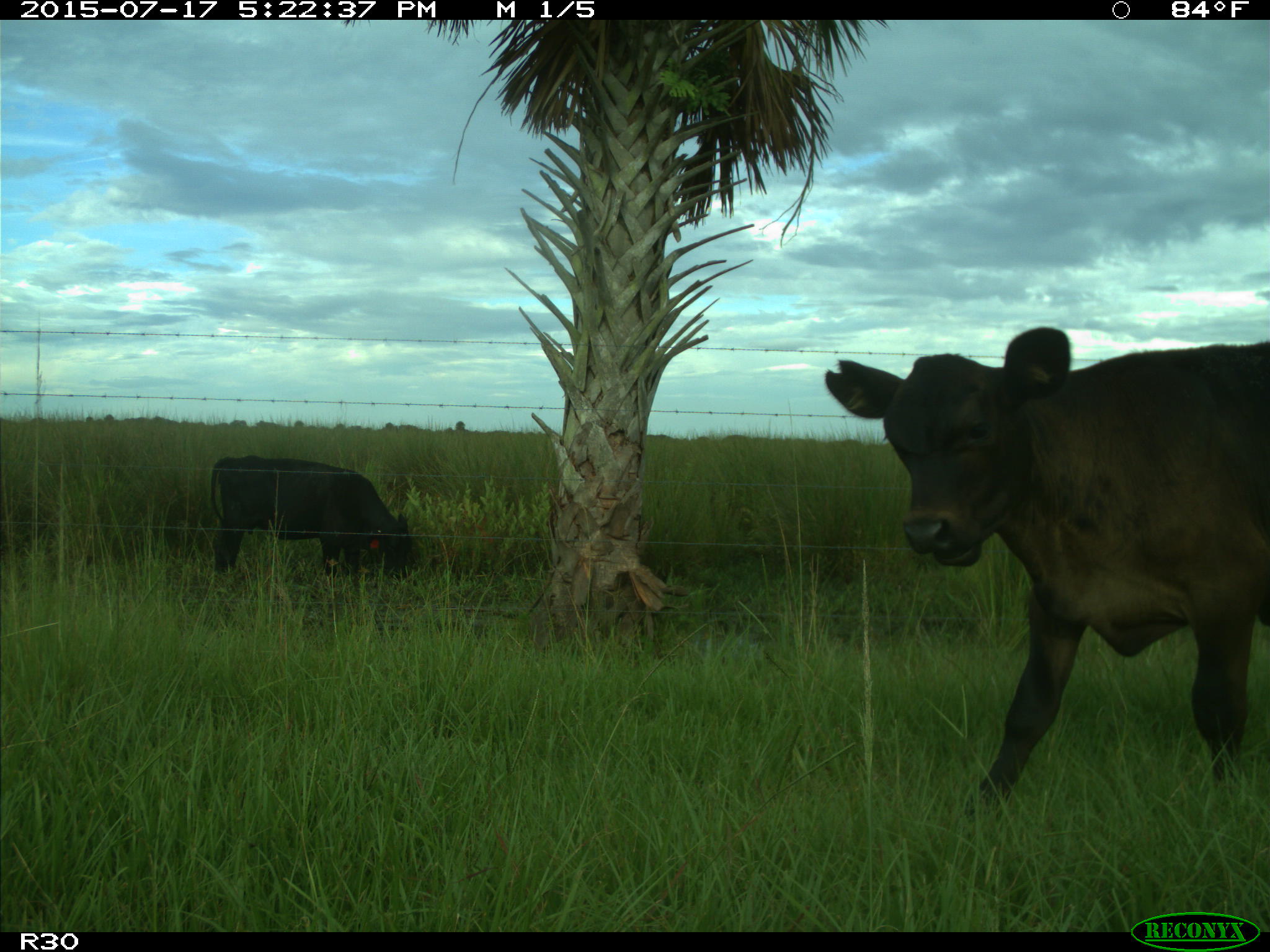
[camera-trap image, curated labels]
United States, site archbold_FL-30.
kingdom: Animalia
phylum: Chordata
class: Mammalia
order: Artiodactyla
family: Bovidae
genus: Bos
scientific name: Bos taurus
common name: domestic cow